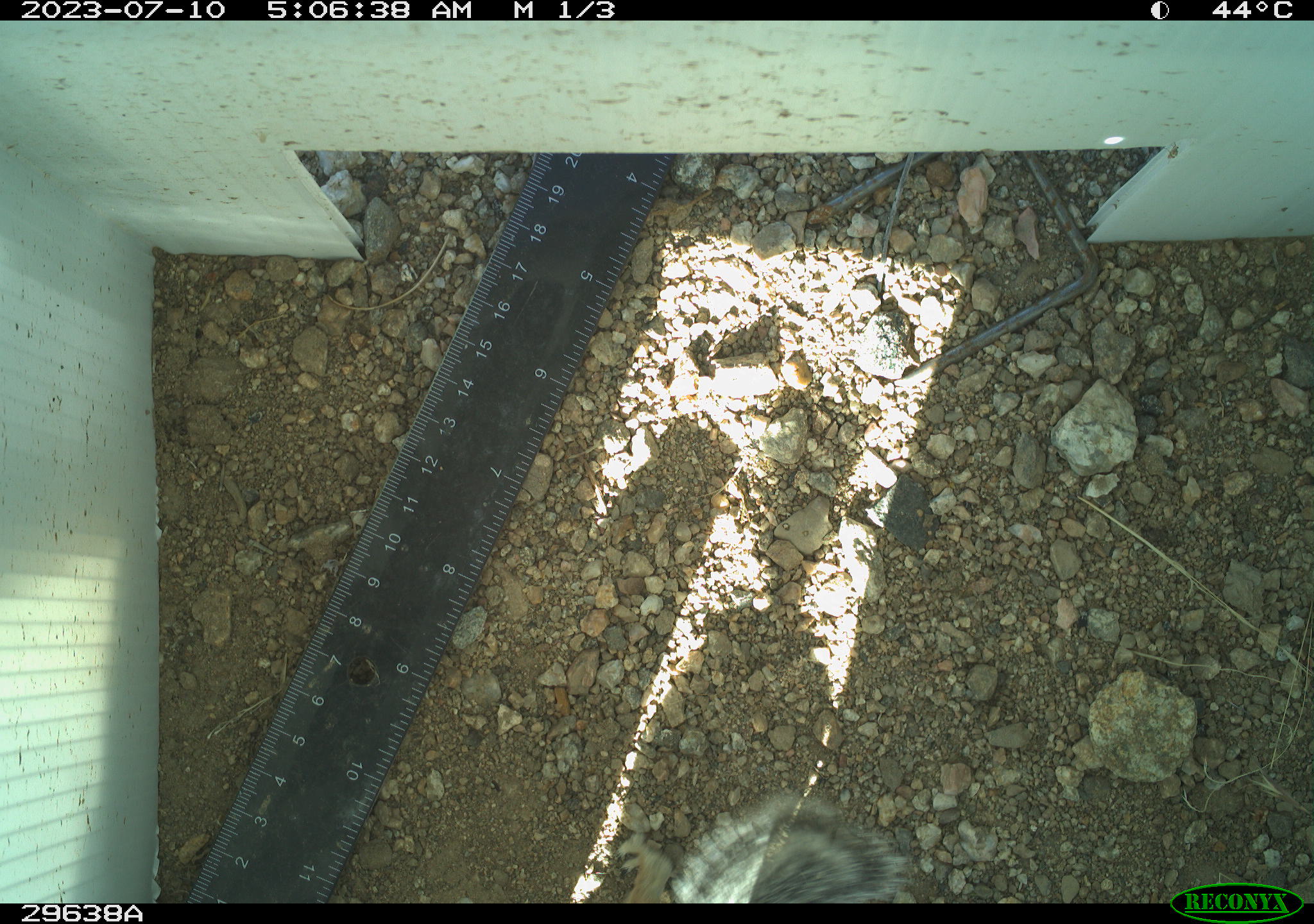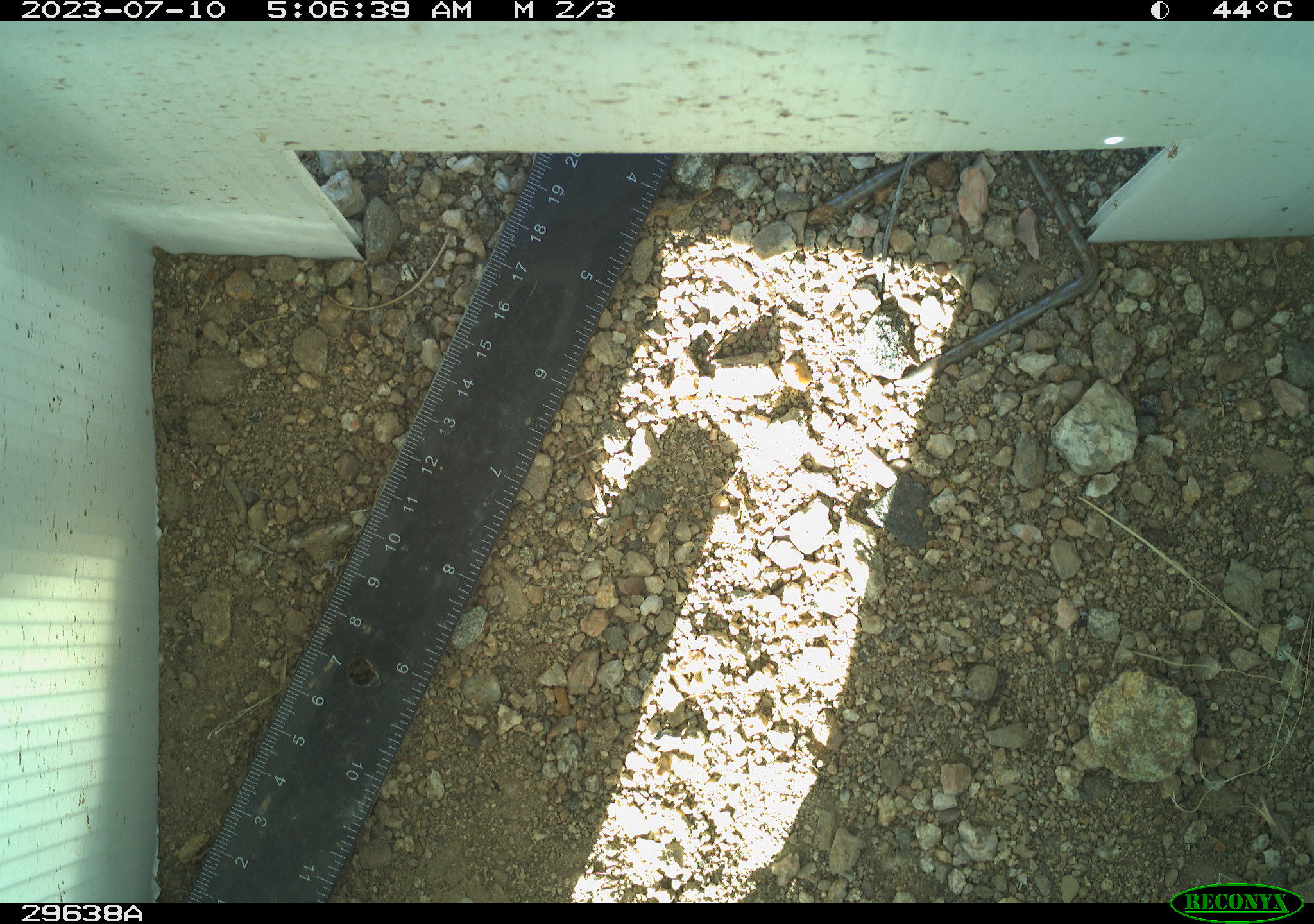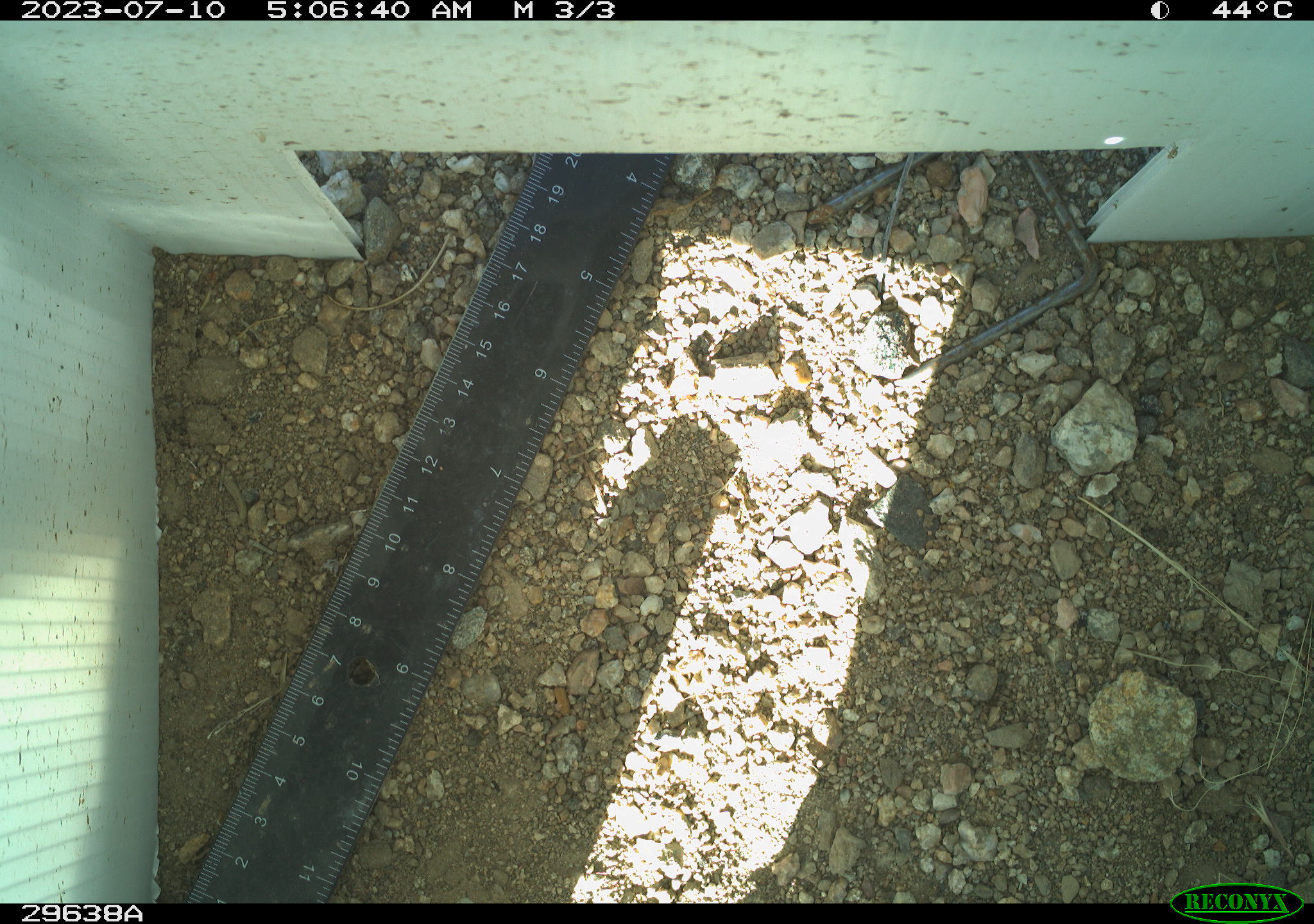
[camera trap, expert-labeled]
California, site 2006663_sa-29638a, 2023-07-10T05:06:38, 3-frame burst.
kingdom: Animalia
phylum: Chordata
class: Mammalia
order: Rodentia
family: Sciuridae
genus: Ammospermophilus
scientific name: Ammospermophilus leucurus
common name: white-tailed antelope squirrel